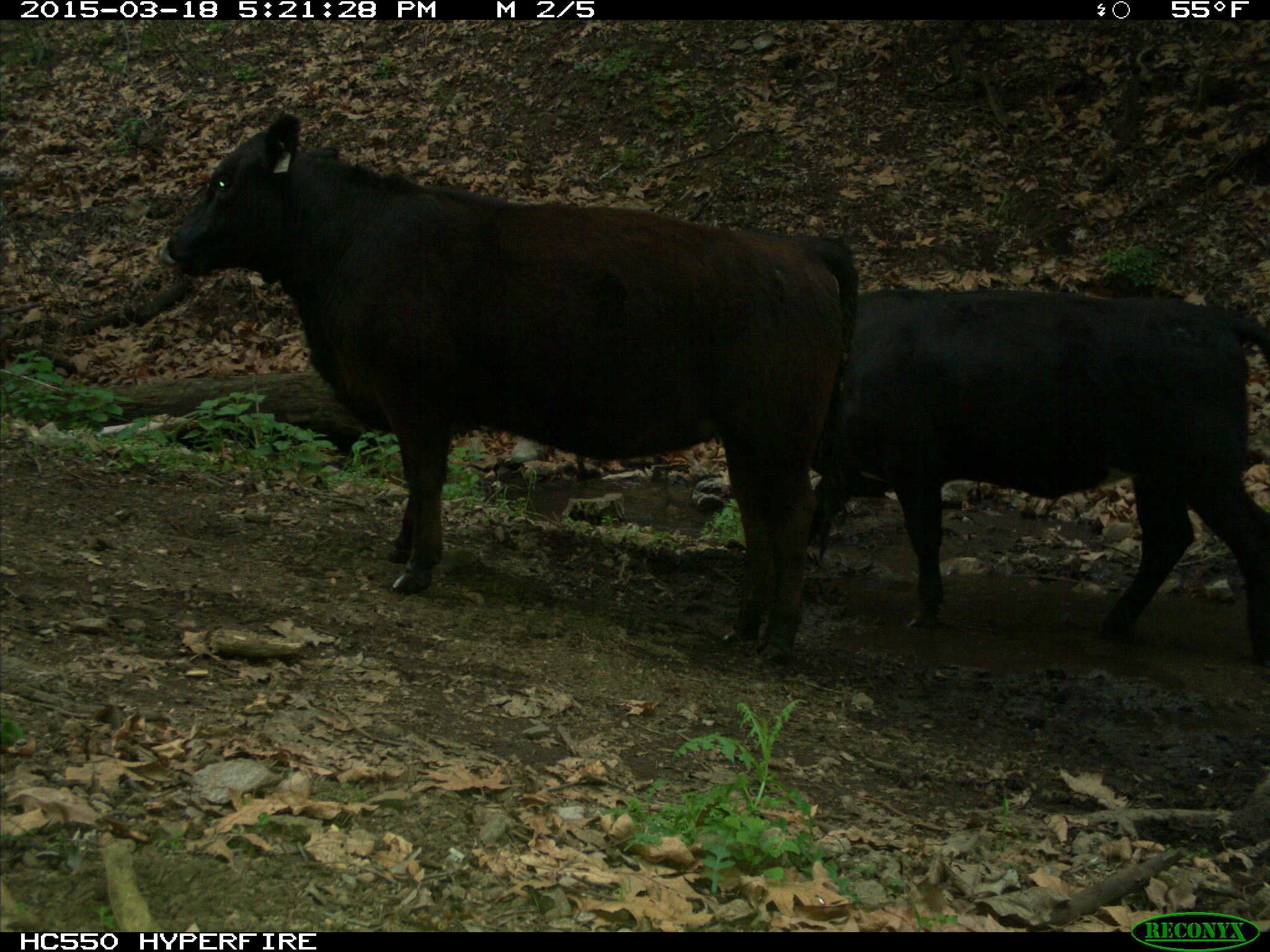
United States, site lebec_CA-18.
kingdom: Animalia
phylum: Chordata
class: Mammalia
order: Artiodactyla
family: Bovidae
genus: Bos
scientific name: Bos taurus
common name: domestic cow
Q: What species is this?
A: Bos taurus (domestic cow).